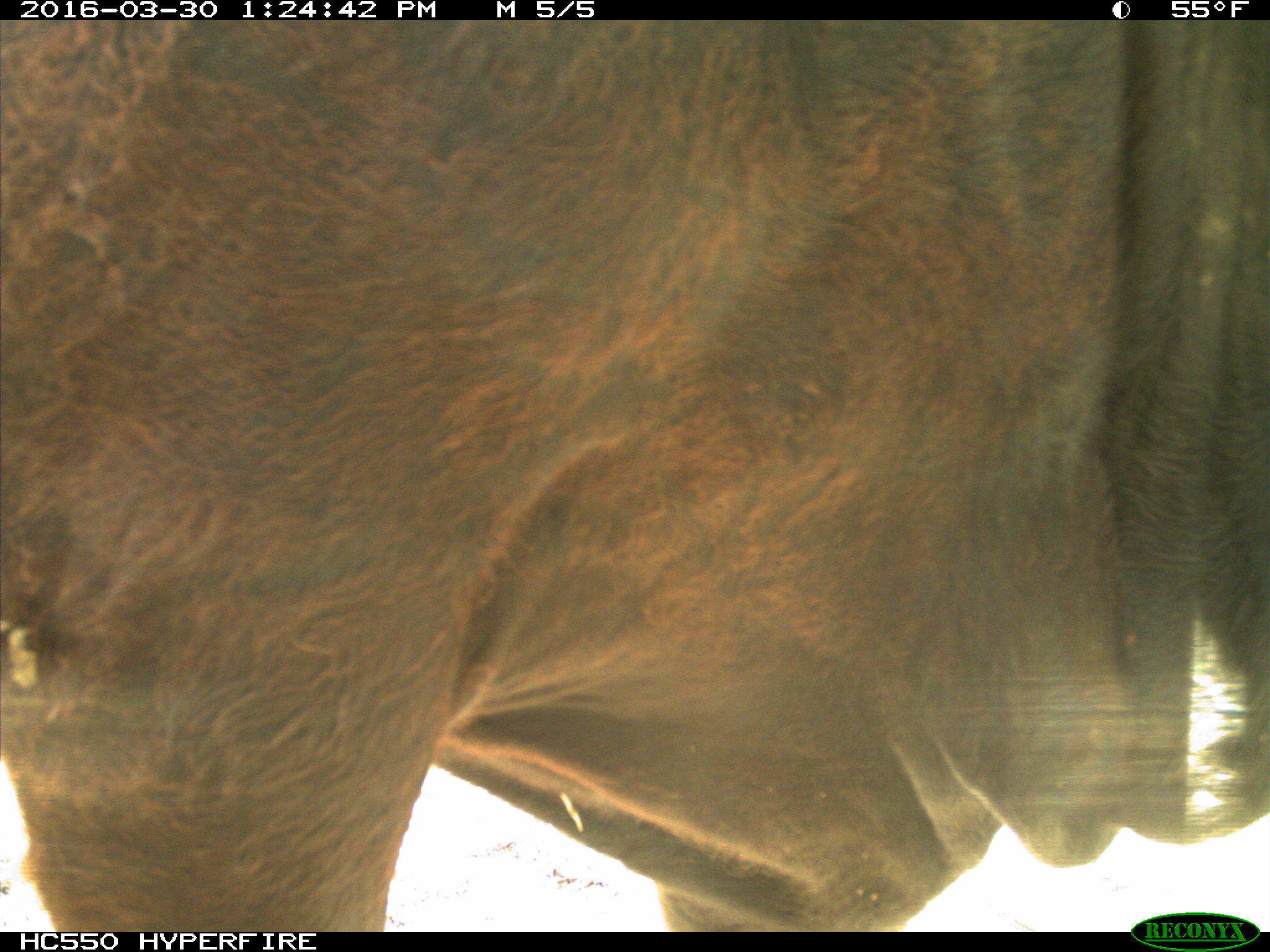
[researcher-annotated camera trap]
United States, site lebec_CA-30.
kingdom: Animalia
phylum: Chordata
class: Mammalia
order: Artiodactyla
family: Bovidae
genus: Bos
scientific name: Bos taurus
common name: domestic cow